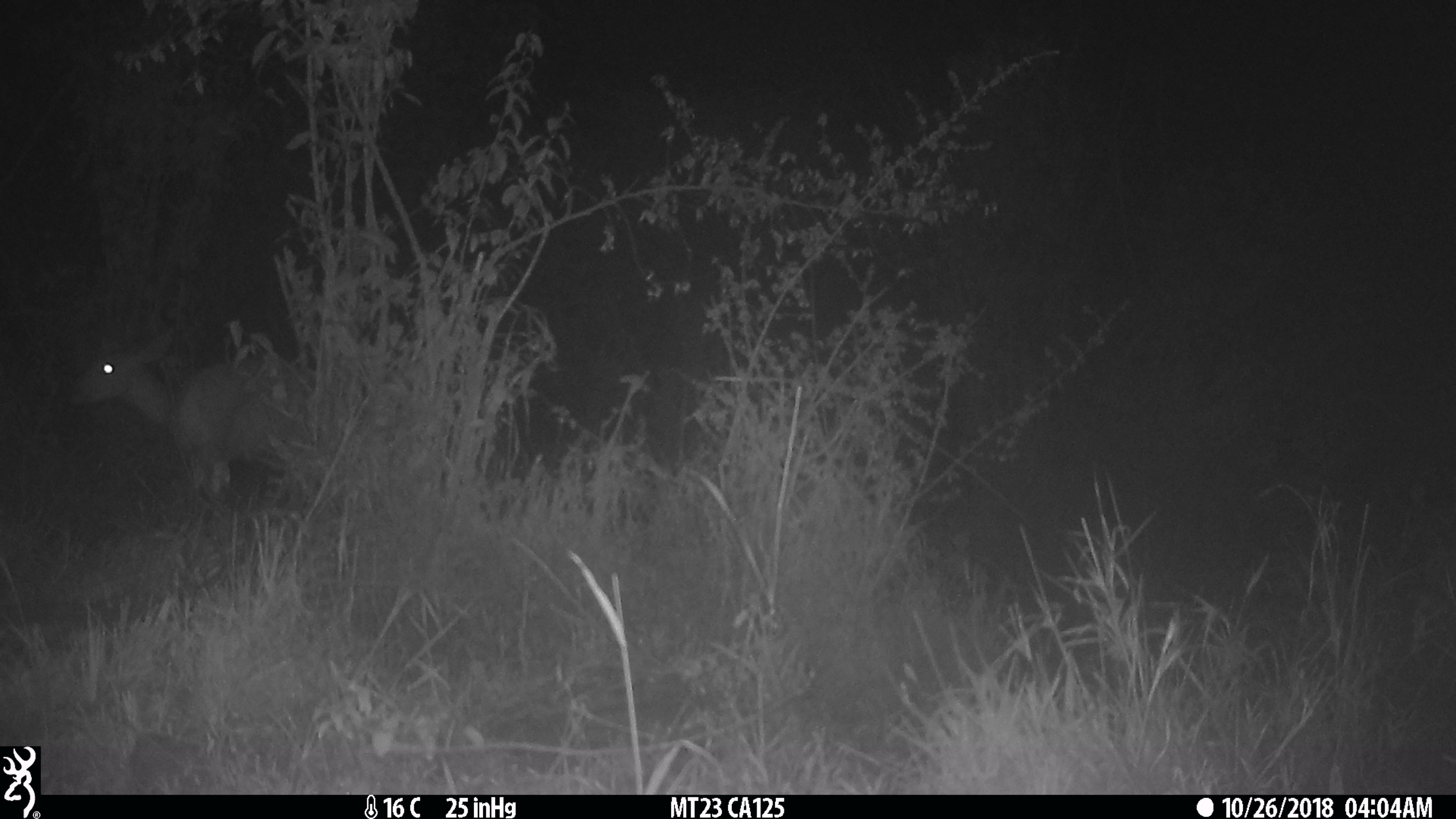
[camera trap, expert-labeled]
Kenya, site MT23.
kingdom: Animalia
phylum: Chordata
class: Mammalia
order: Artiodactyla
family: Bovidae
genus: Tragelaphus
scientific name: Tragelaphus scriptus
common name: bushbuck